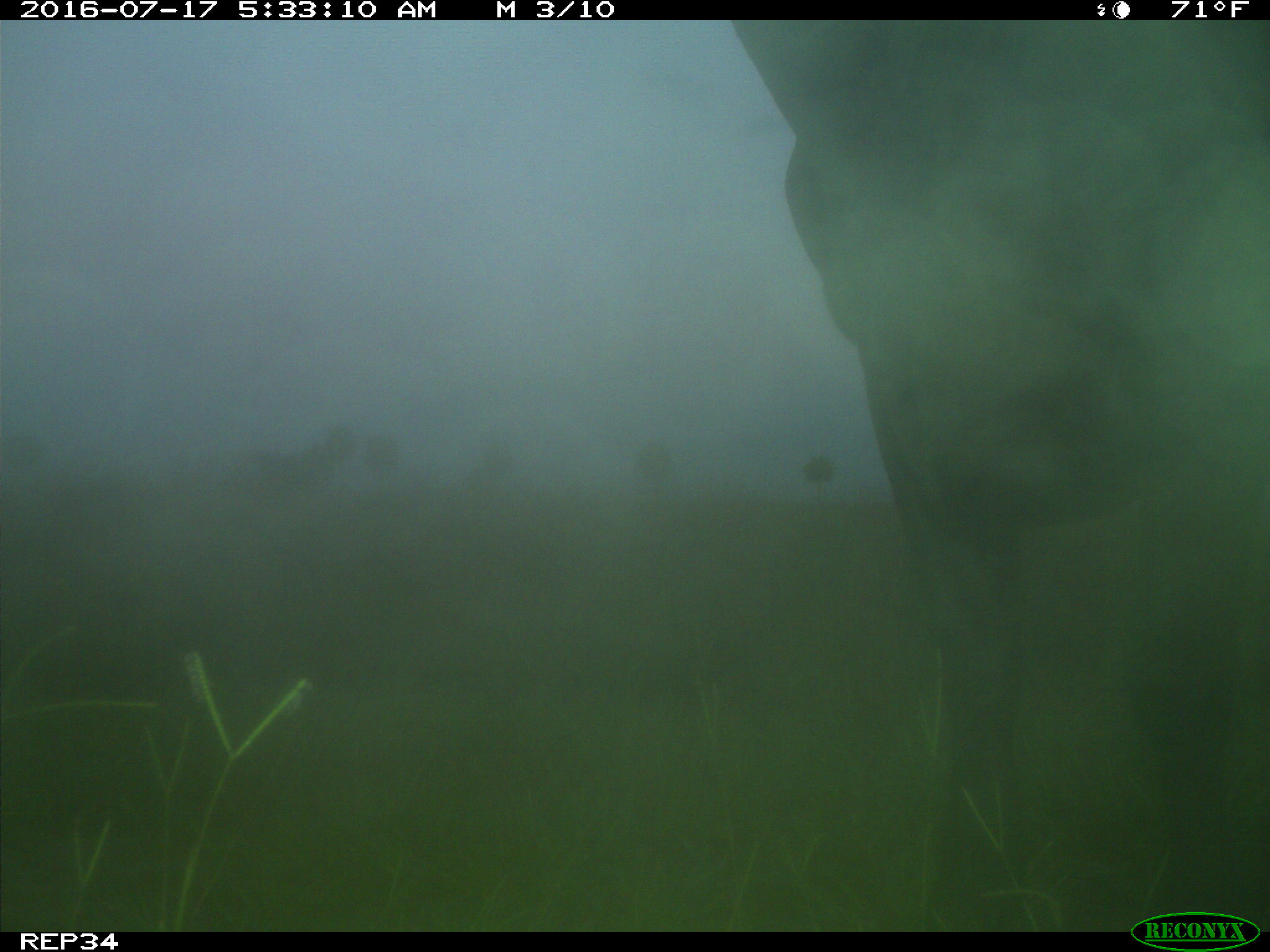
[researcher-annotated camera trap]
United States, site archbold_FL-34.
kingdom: Animalia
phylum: Chordata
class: Mammalia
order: Artiodactyla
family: Bovidae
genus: Bos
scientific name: Bos taurus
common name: domestic cow